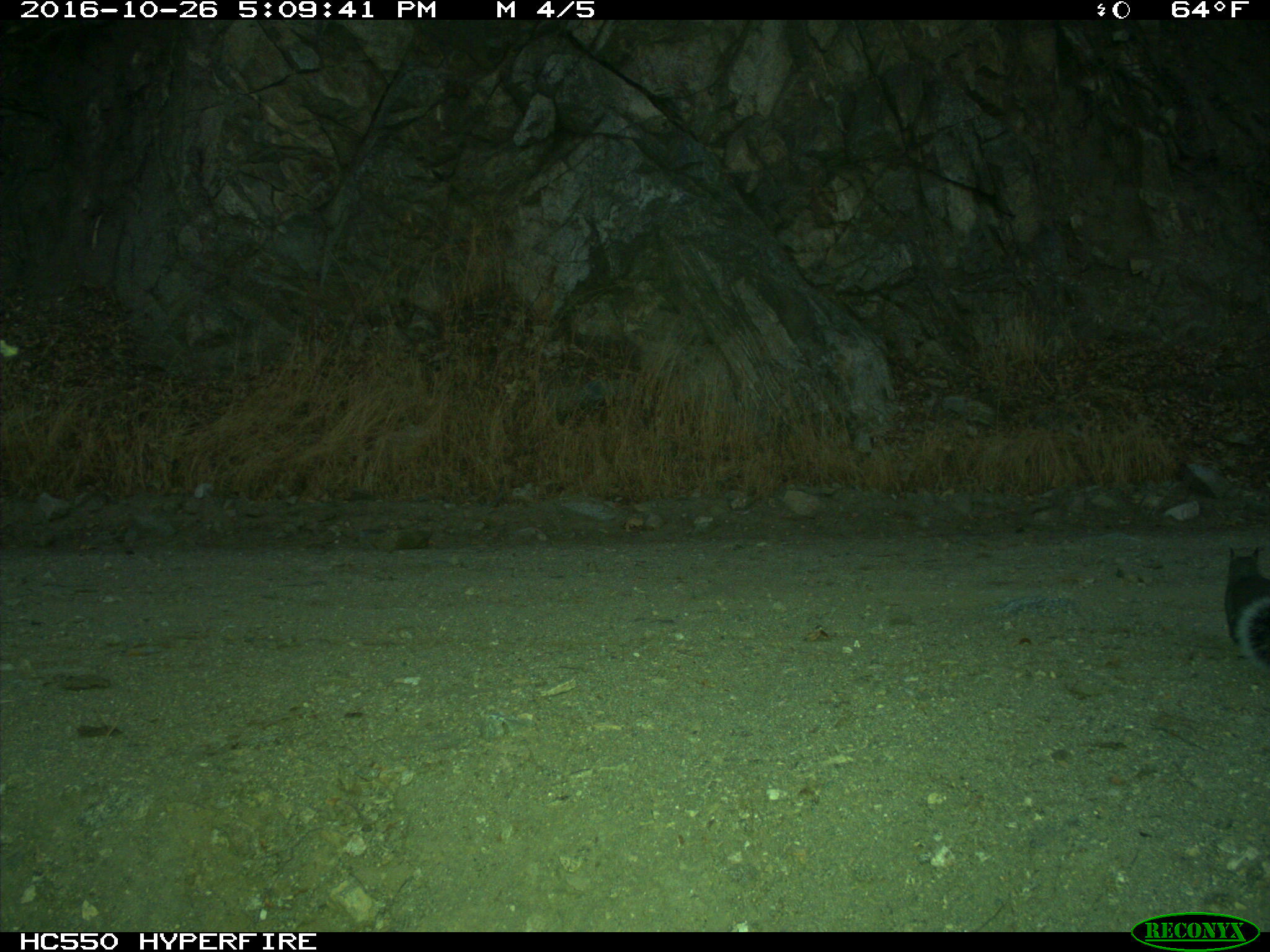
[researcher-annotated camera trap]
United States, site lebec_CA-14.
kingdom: Animalia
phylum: Chordata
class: Mammalia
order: Rodentia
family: Sciuridae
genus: Sciurus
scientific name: Sciurus carolinensis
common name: eastern gray squirrel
Sciurus carolinensis (eastern gray squirrel).